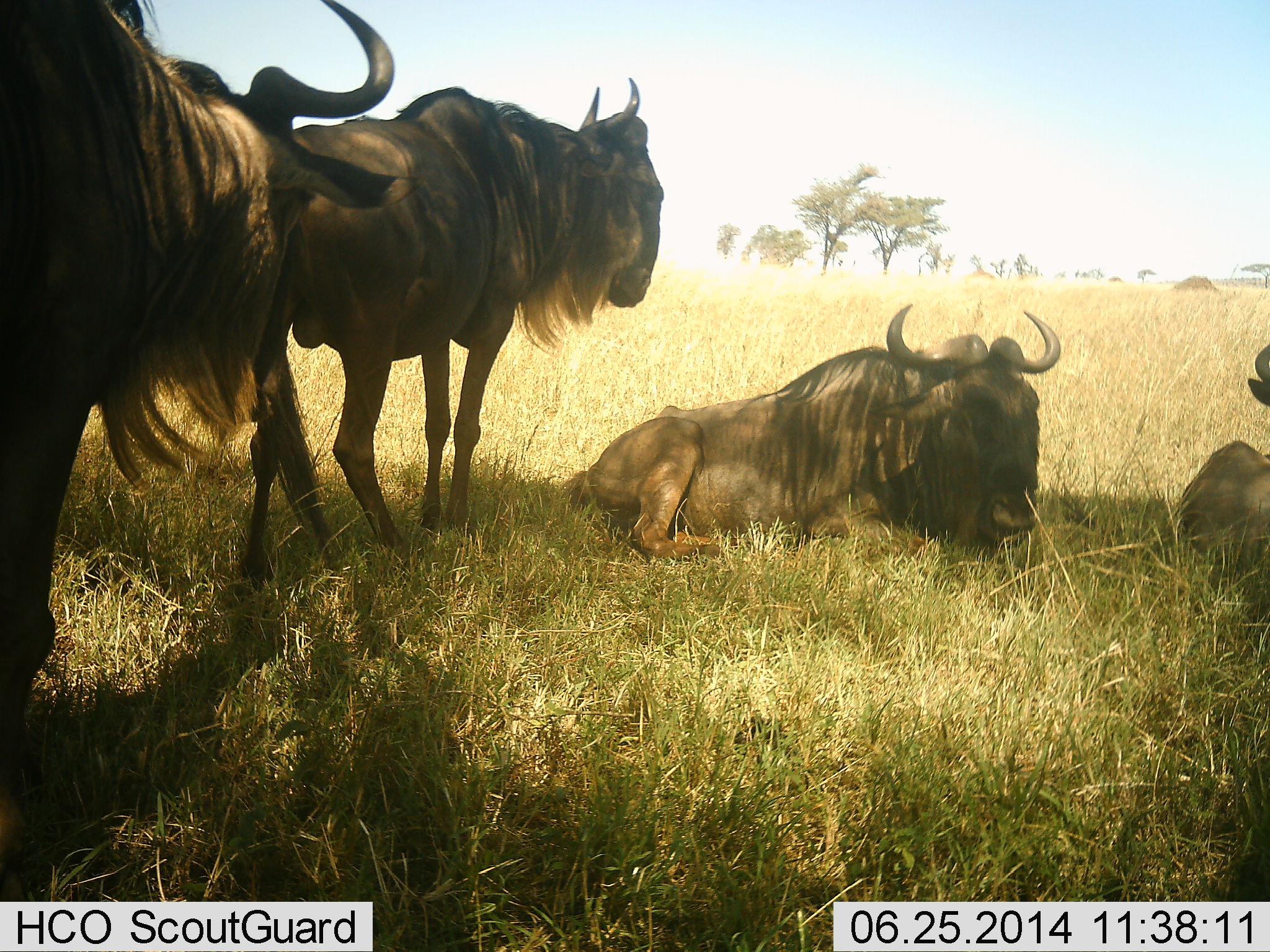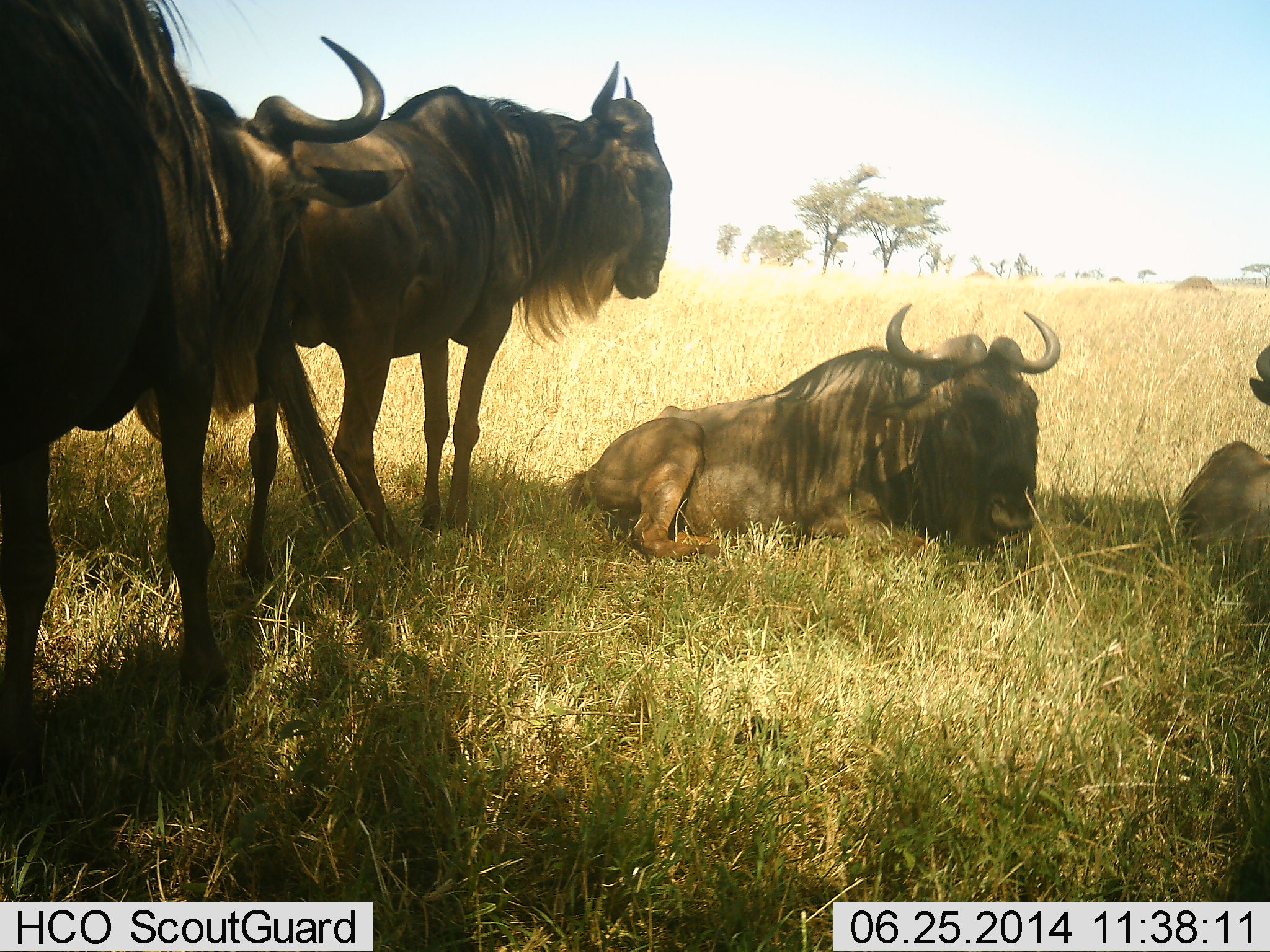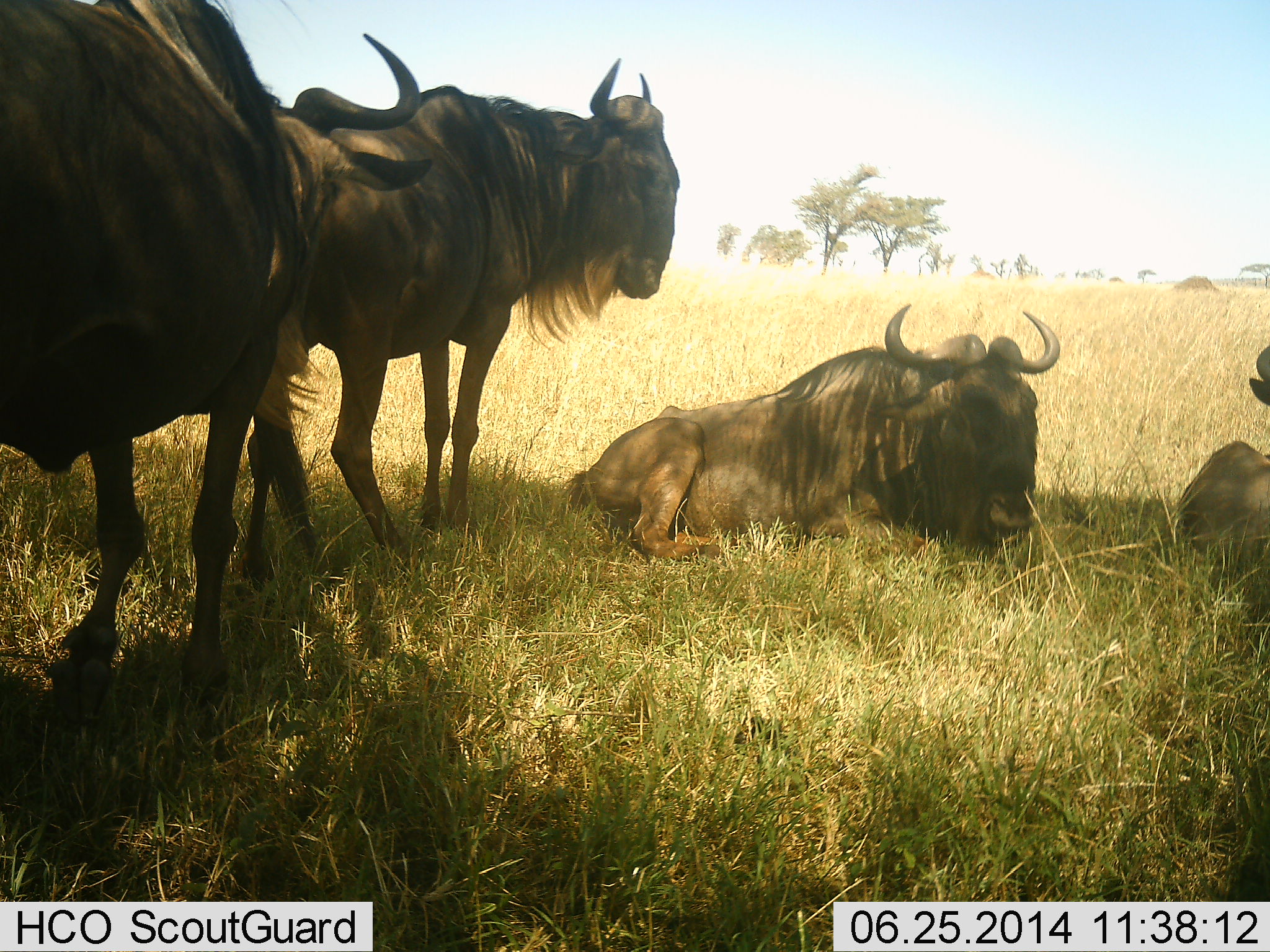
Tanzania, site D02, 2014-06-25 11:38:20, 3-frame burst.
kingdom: Animalia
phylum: Chordata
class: Mammalia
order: Artiodactyla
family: Bovidae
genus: Connochaetes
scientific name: Connochaetes taurinus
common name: blue wildebeest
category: wildebeest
Wildebeest (blue wildebeest) (Connochaetes taurinus), count 4. Behavior (volunteer vote fractions): standing 100%, resting 100%, moving 20%, interacting 10%. Young present (vote fraction): 0%. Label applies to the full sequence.